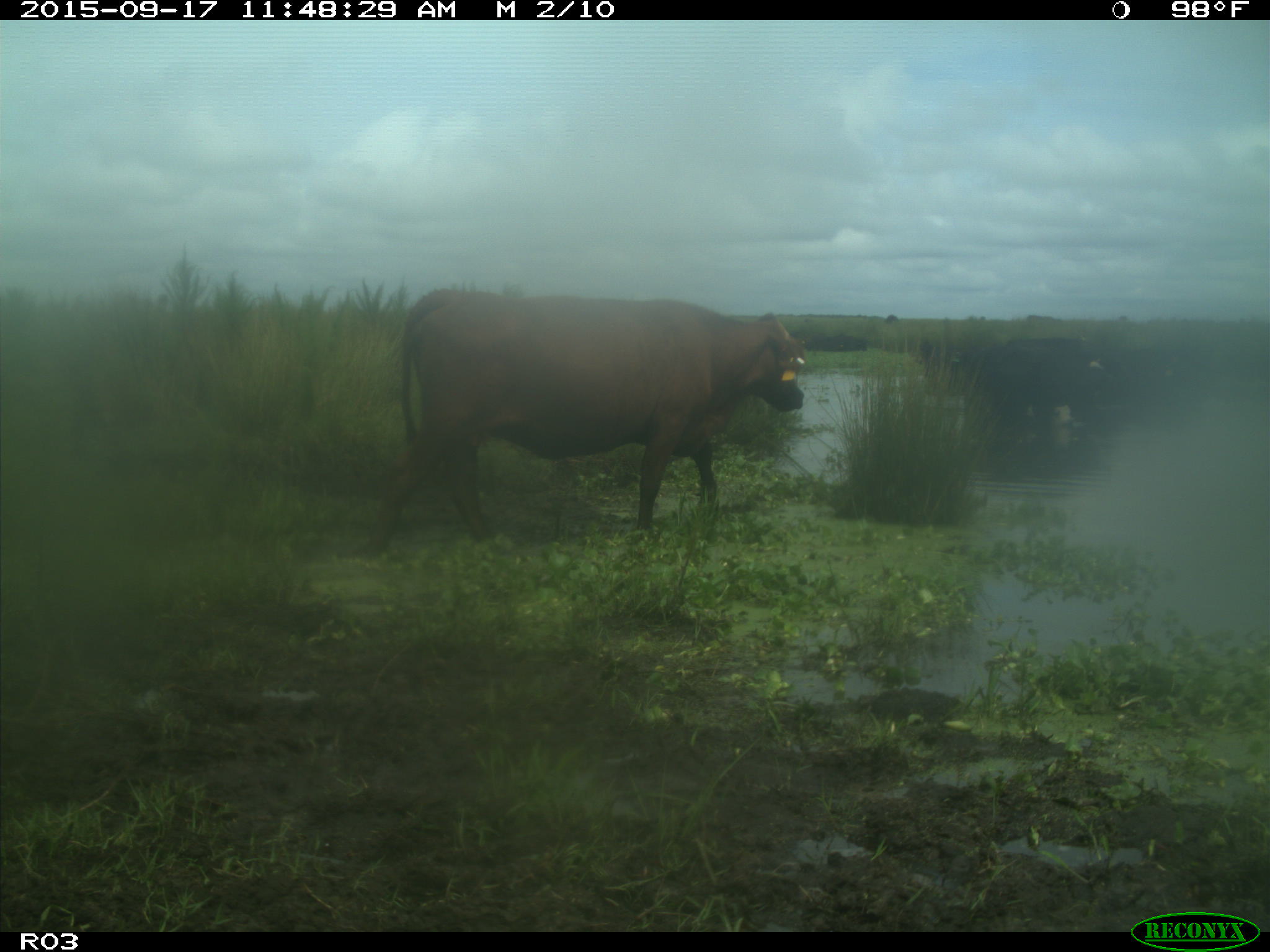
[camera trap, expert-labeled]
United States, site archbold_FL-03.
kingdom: Animalia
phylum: Chordata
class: Mammalia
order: Artiodactyla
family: Bovidae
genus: Bos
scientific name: Bos taurus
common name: domestic cow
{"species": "Bos taurus (domestic cow)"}